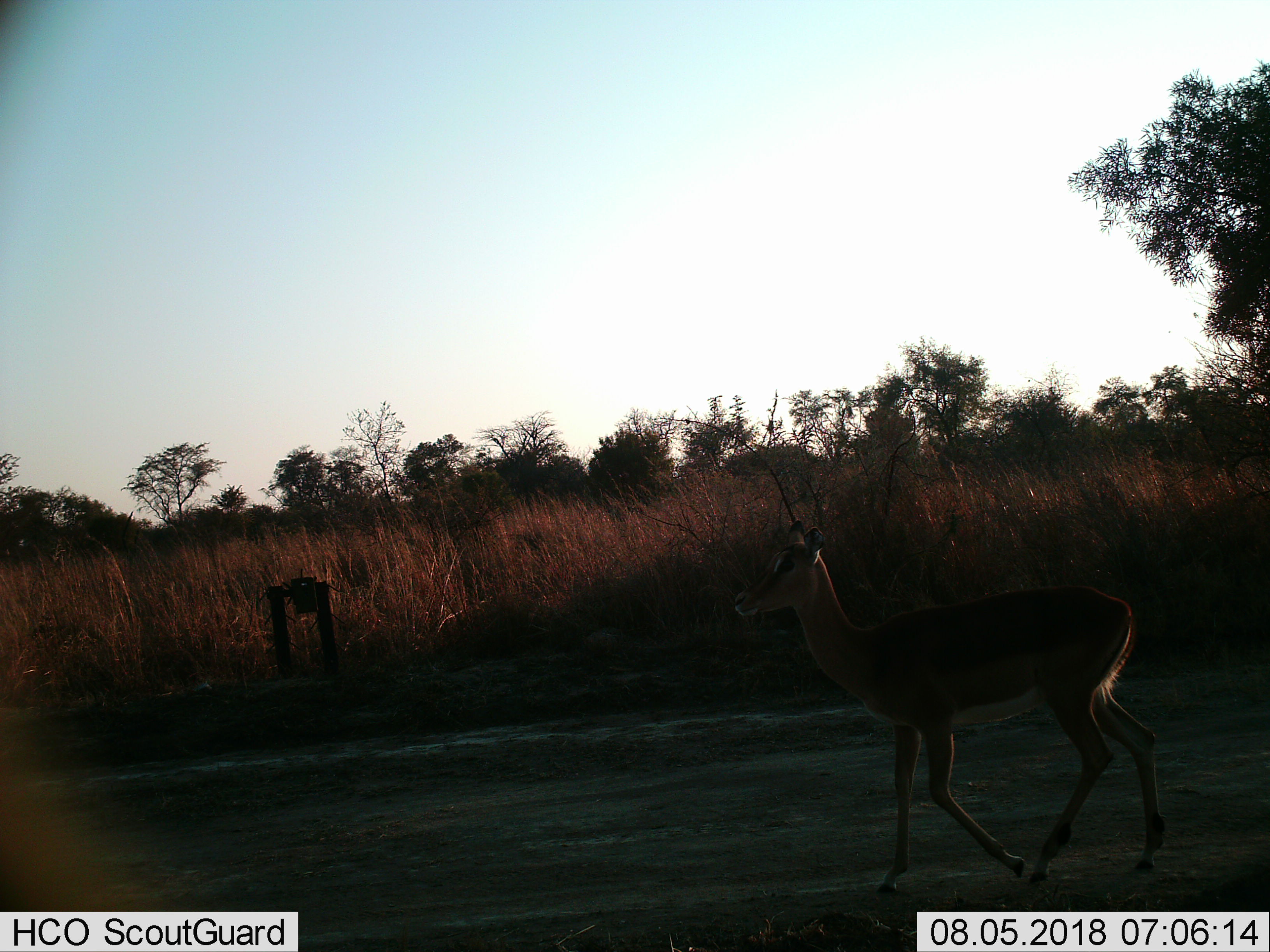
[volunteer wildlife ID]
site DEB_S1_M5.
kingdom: Animalia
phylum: Chordata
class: Mammalia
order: Artiodactyla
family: Bovidae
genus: Aepyceros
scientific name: Aepyceros melampus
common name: impala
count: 1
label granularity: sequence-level